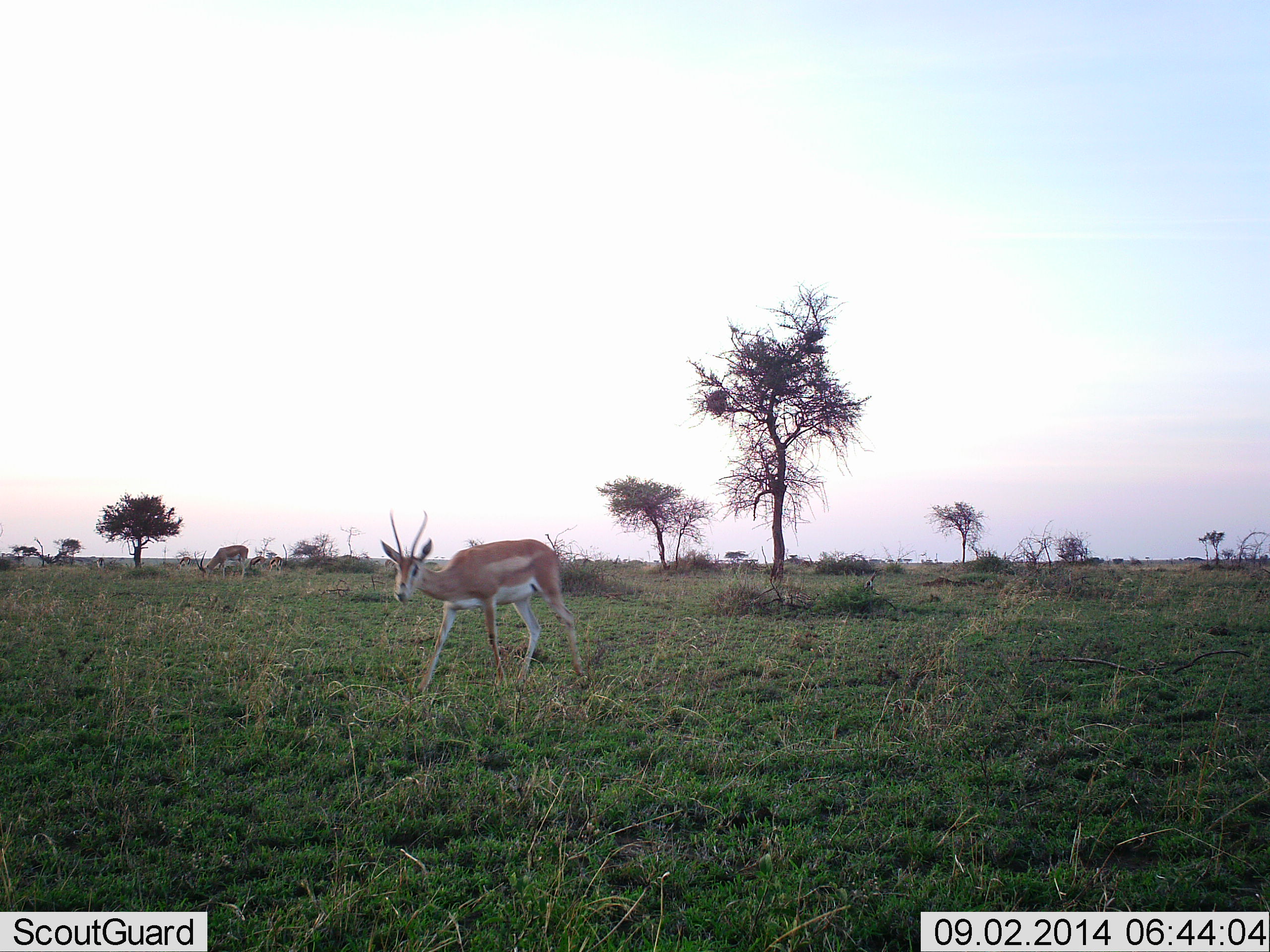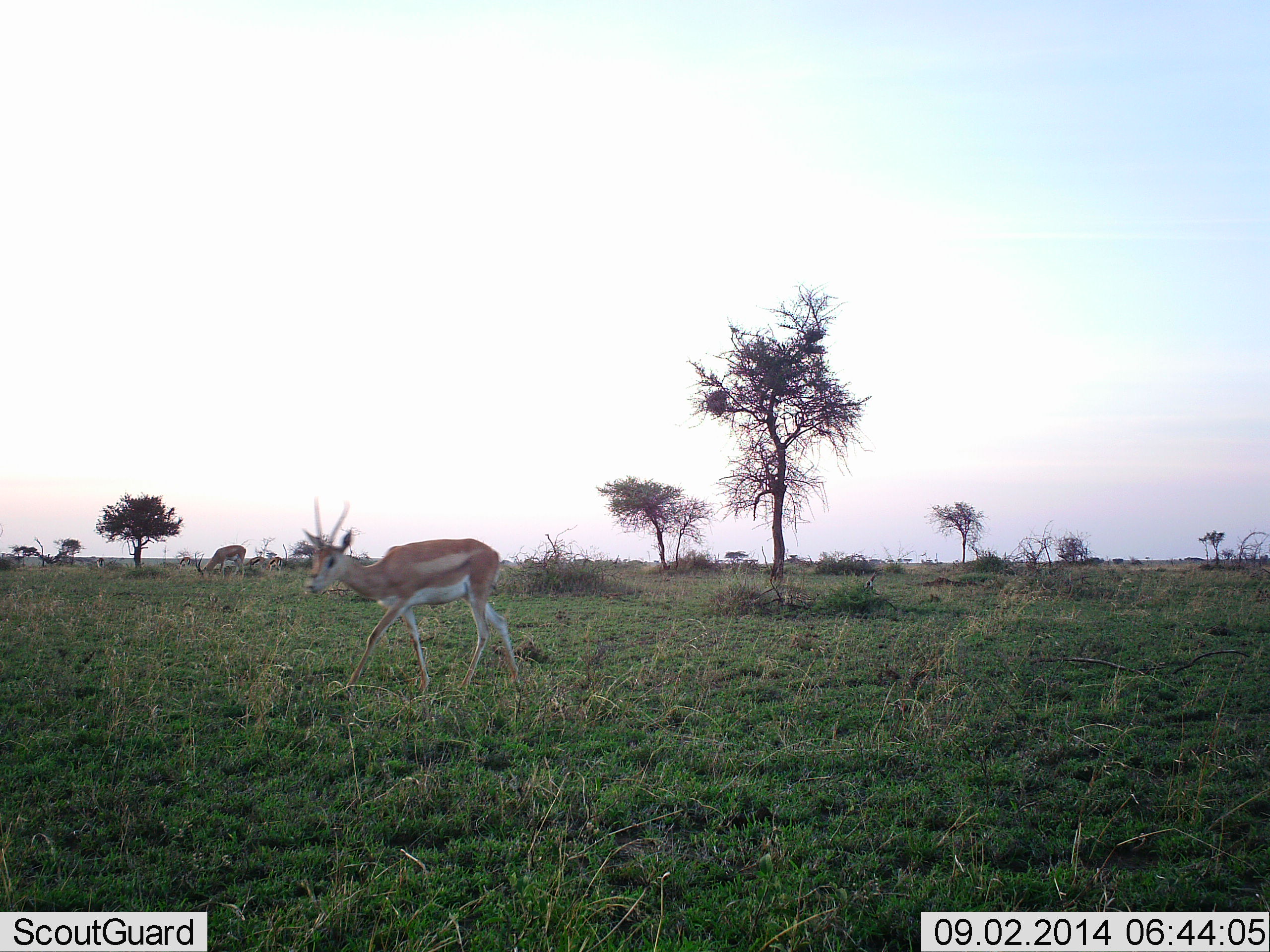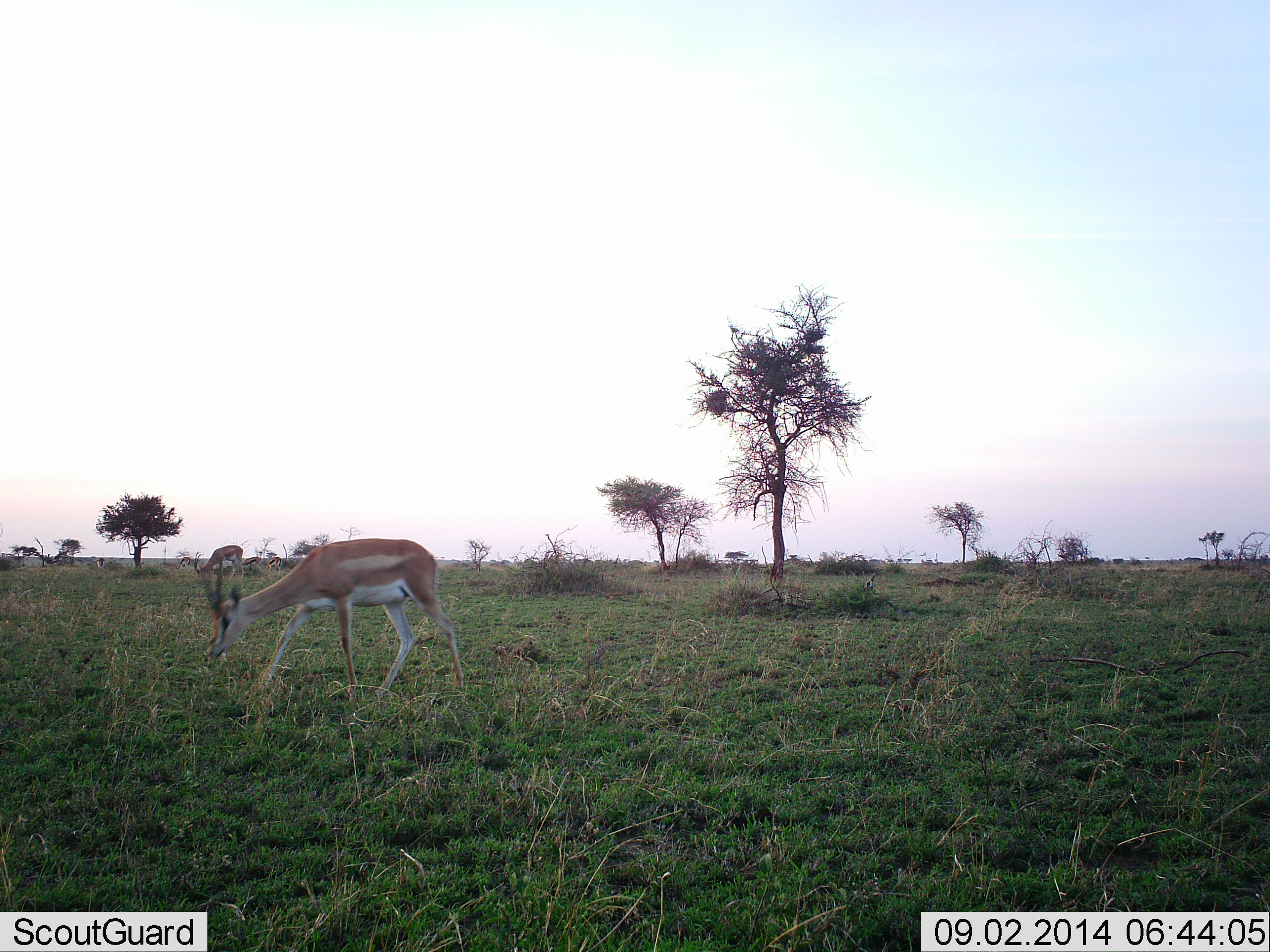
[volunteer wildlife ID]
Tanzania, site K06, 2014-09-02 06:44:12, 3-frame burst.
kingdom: Animalia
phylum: Chordata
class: Mammalia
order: Artiodactyla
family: Bovidae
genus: Nanger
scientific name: Nanger granti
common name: grant's gazelle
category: gazellegrants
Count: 1.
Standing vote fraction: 18%.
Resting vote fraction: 0%.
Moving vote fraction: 91%.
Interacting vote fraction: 0%.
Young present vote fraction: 0%.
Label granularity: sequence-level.